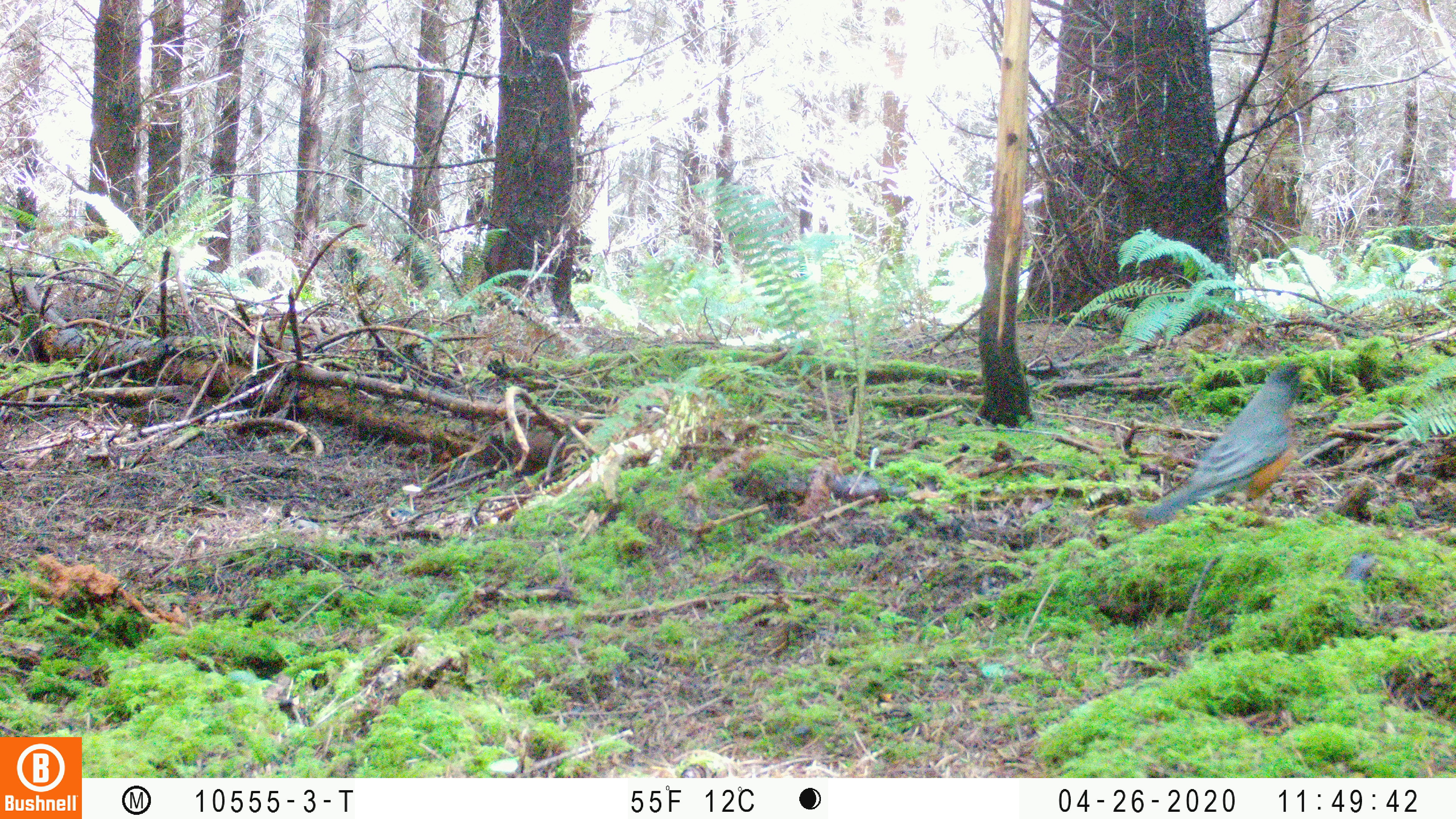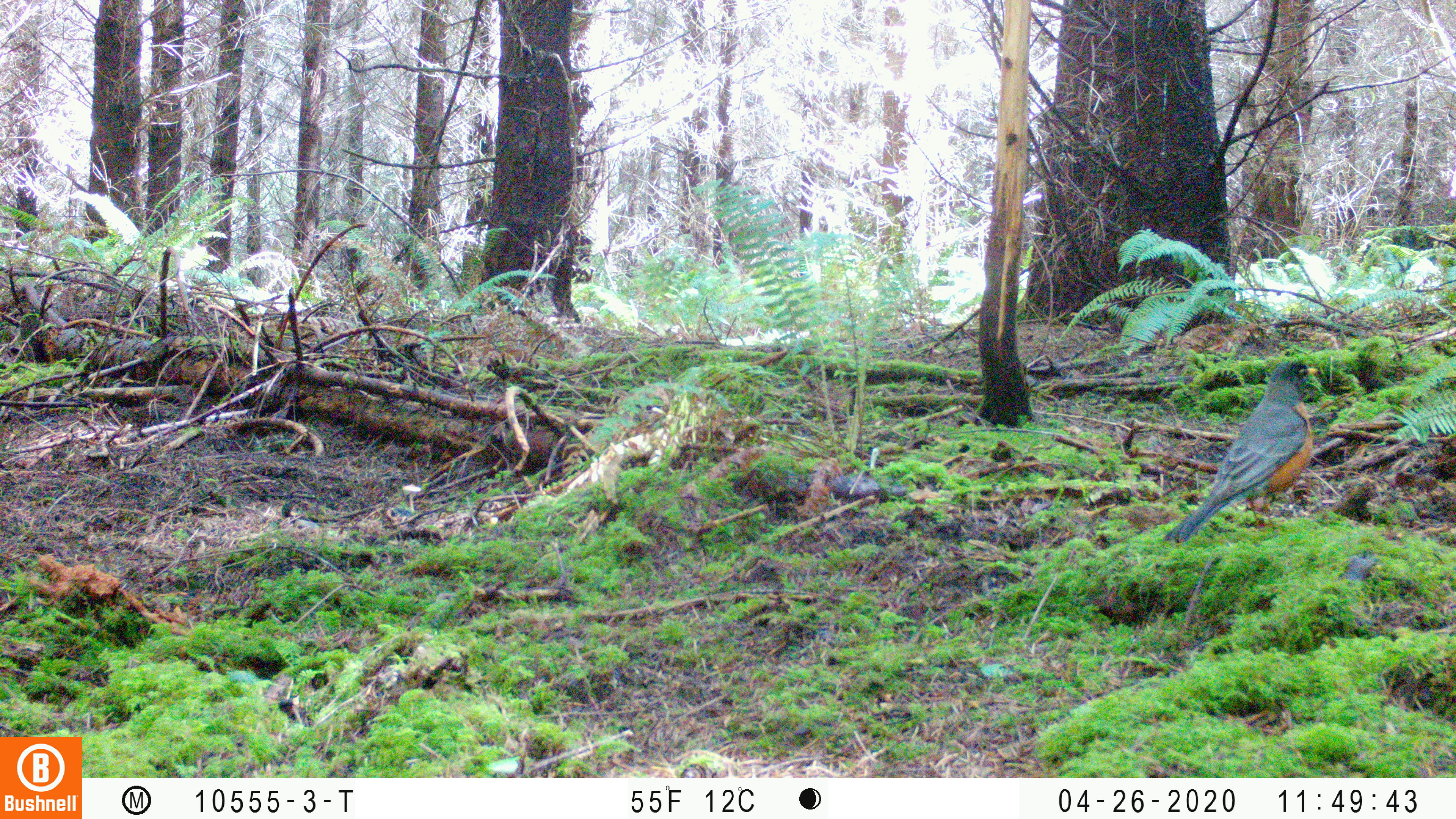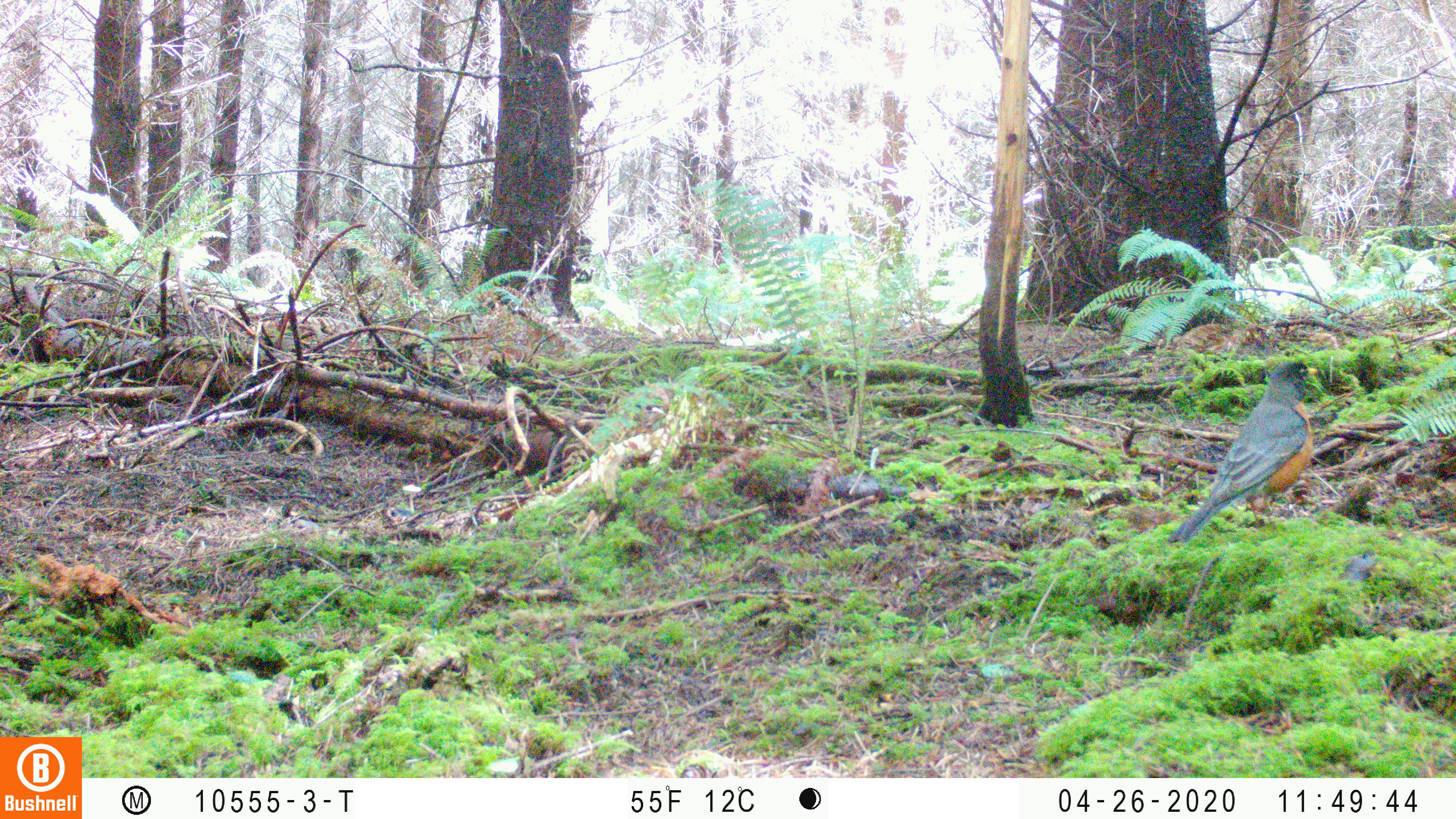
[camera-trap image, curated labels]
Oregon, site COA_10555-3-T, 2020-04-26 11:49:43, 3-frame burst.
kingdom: Animalia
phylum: Chordata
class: Aves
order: Passeriformes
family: Turdidae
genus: Turdus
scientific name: Turdus migratorius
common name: american robin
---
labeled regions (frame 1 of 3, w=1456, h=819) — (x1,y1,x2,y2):
american robin: (1114,351,1329,540)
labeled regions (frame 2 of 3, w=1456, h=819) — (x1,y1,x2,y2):
american robin: (1155,343,1332,561)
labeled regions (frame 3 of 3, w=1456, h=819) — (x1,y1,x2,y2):
american robin: (1157,340,1332,556)